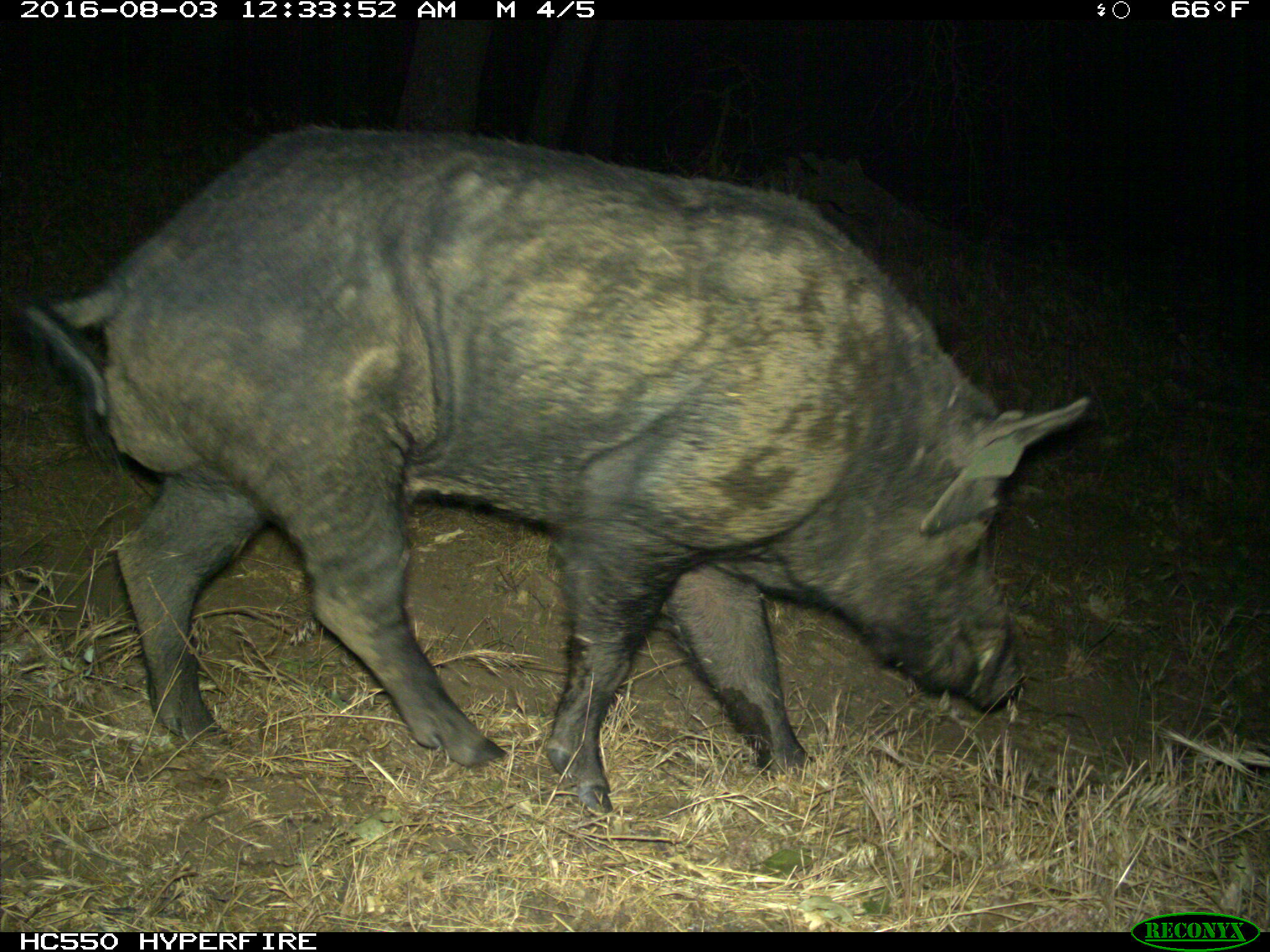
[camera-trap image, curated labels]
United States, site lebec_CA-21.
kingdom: Animalia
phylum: Chordata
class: Mammalia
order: Artiodactyla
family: Suidae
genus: Sus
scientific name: Sus scrofa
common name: wild boar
Sus scrofa (wild boar).